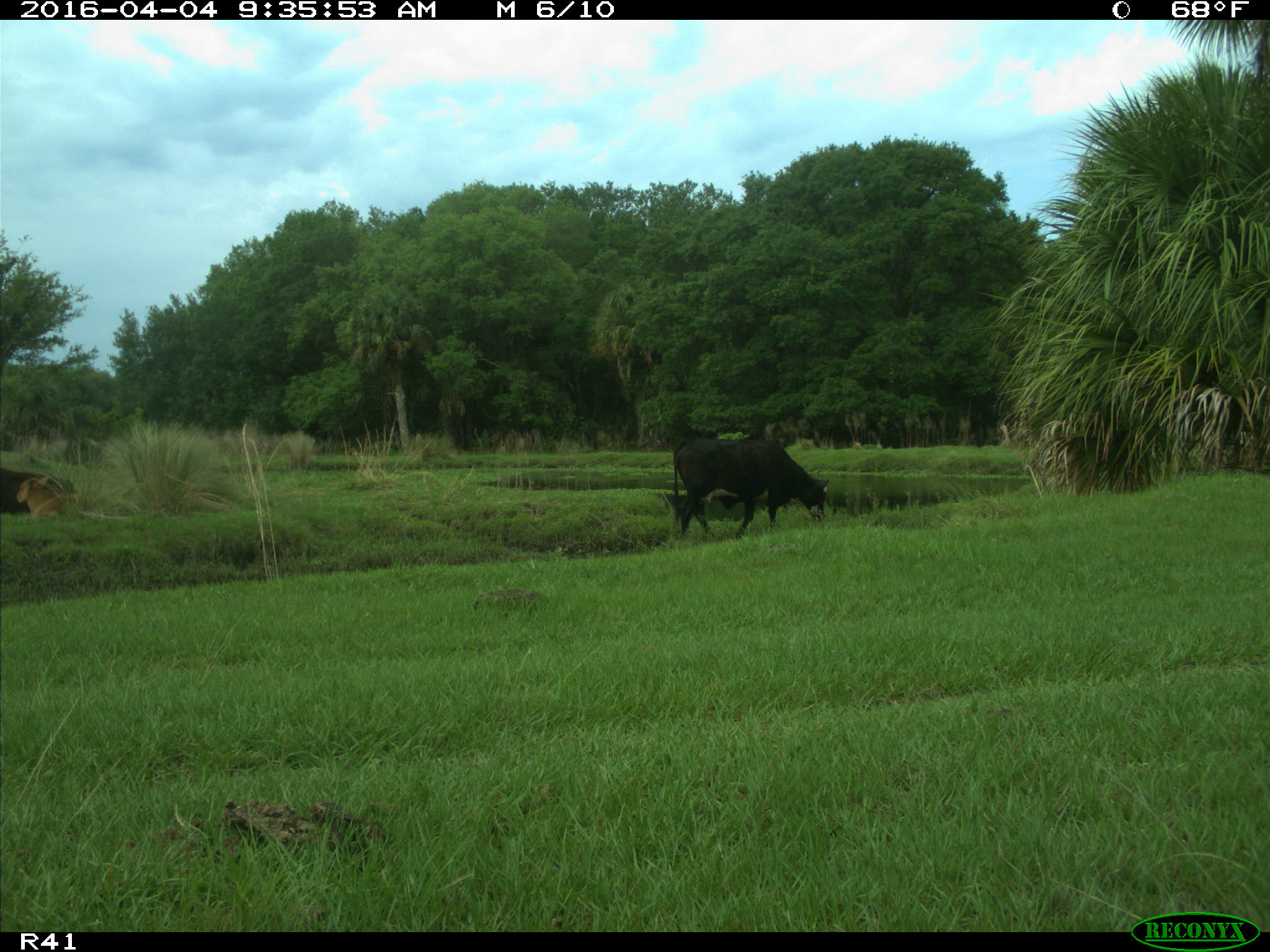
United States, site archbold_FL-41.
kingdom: Animalia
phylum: Chordata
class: Mammalia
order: Artiodactyla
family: Bovidae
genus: Bos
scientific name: Bos taurus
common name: domestic cow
Bos taurus (domestic cow).